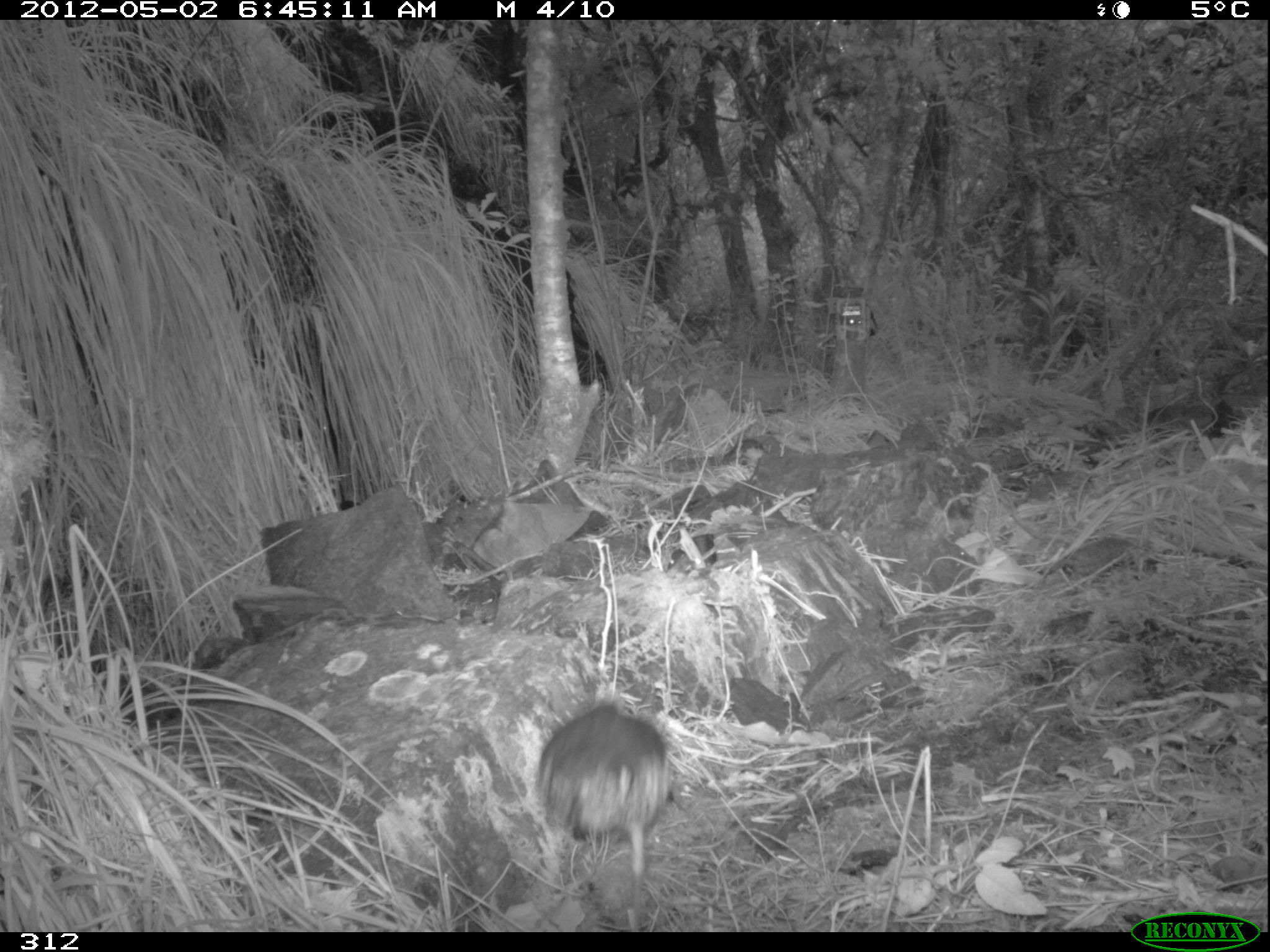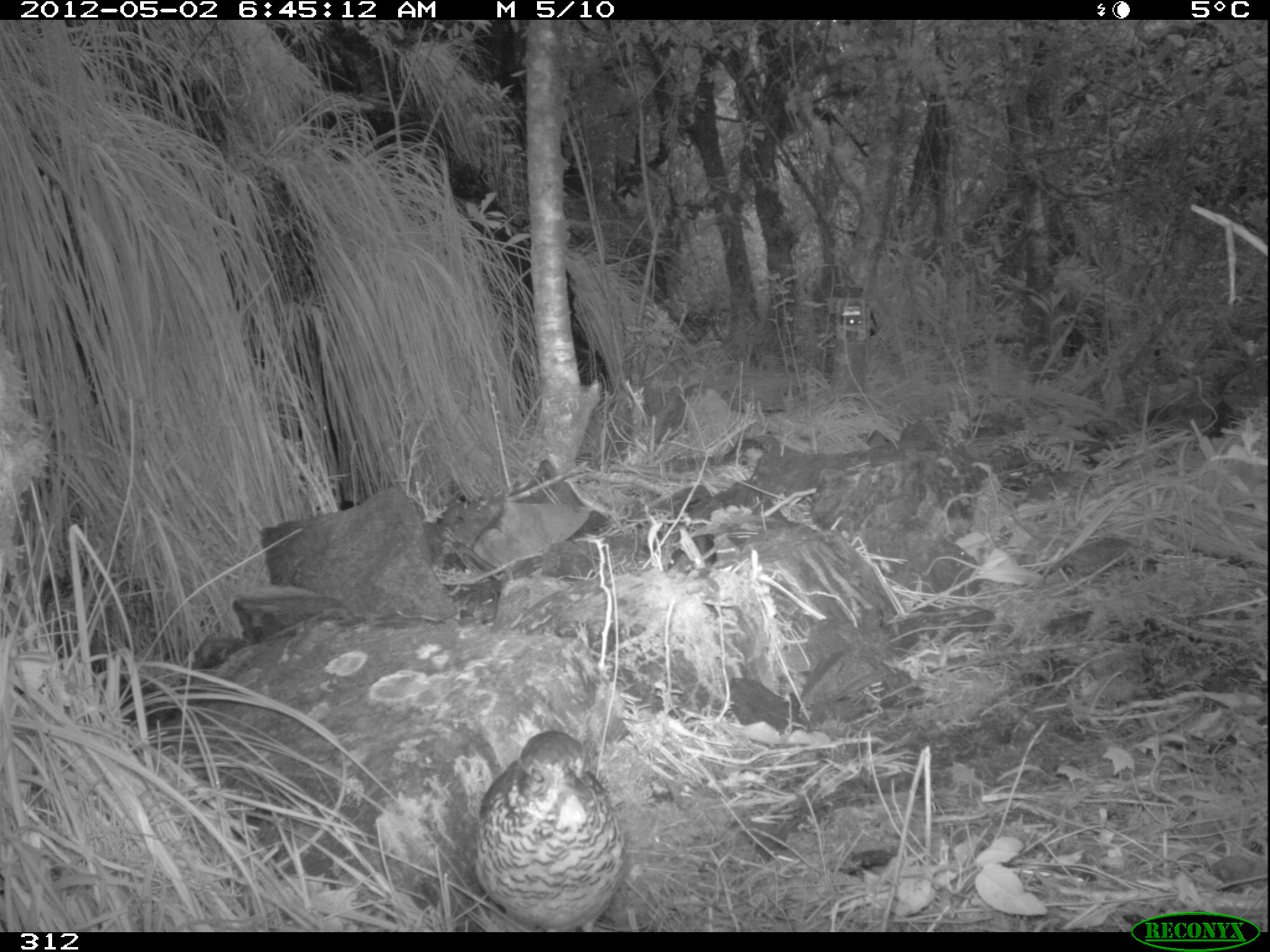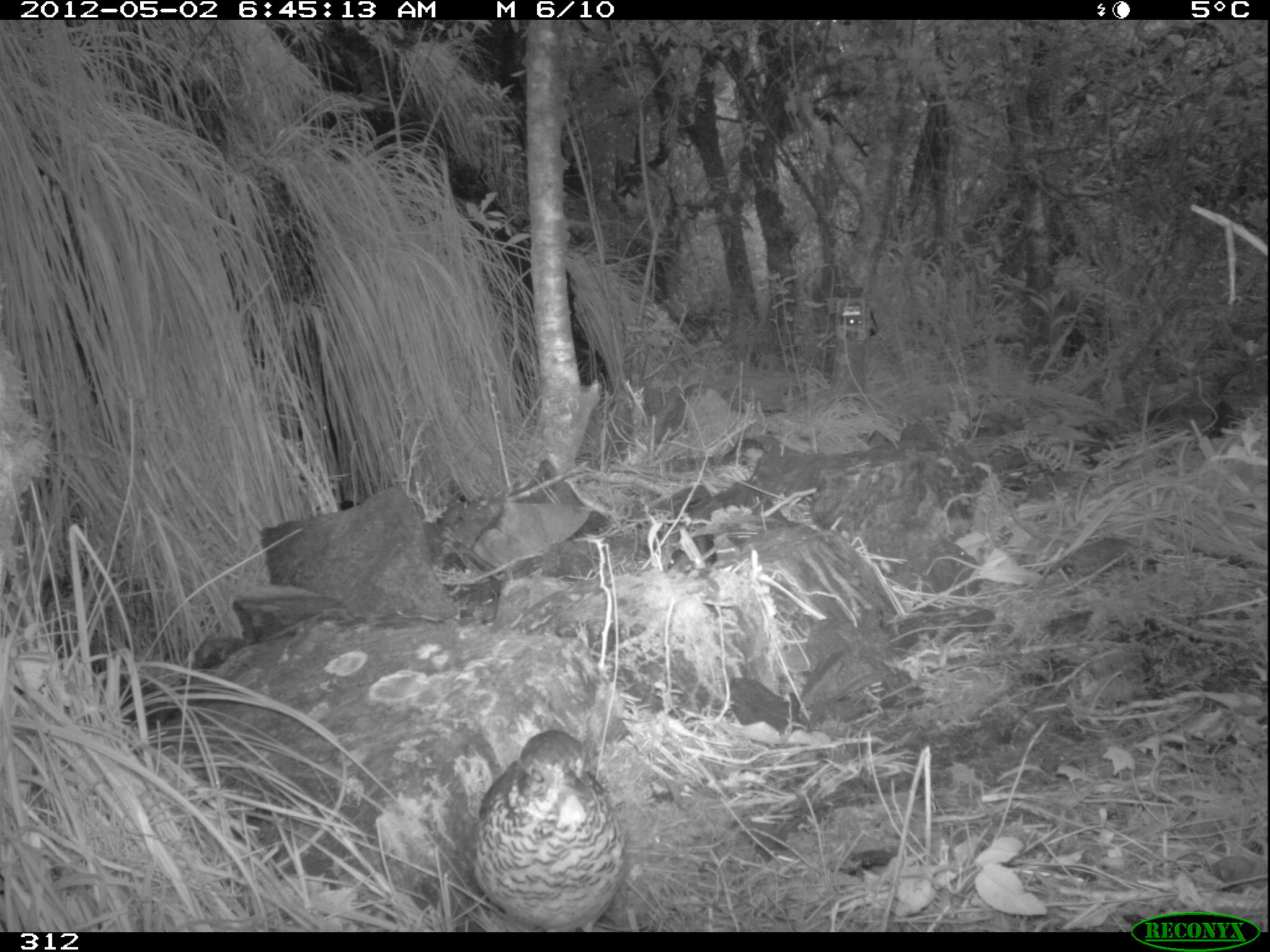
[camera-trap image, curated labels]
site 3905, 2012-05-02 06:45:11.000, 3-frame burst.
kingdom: Animalia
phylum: Chordata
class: Aves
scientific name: Aves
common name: bird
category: unknown bird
Unknown bird (bird) (Aves).